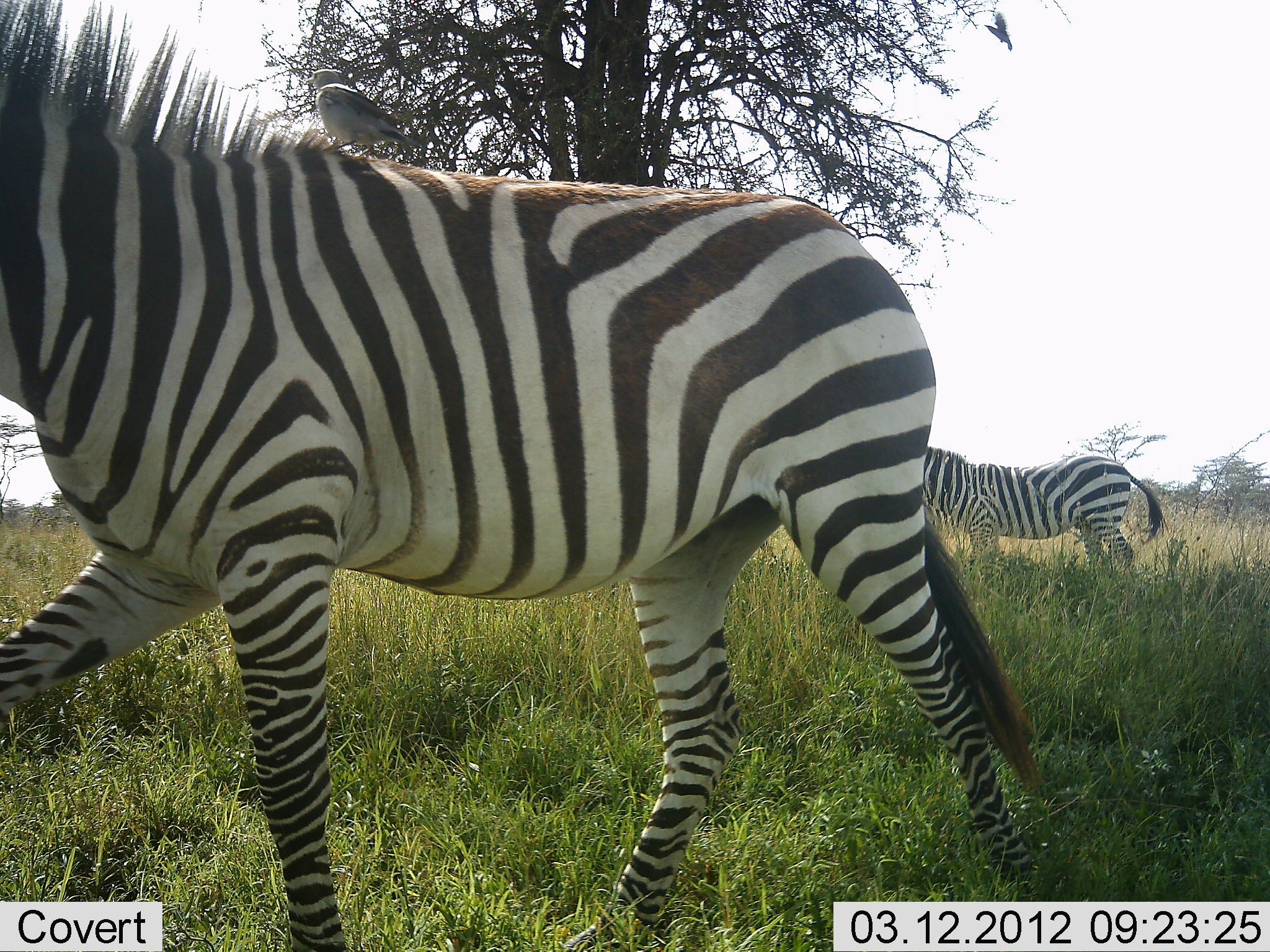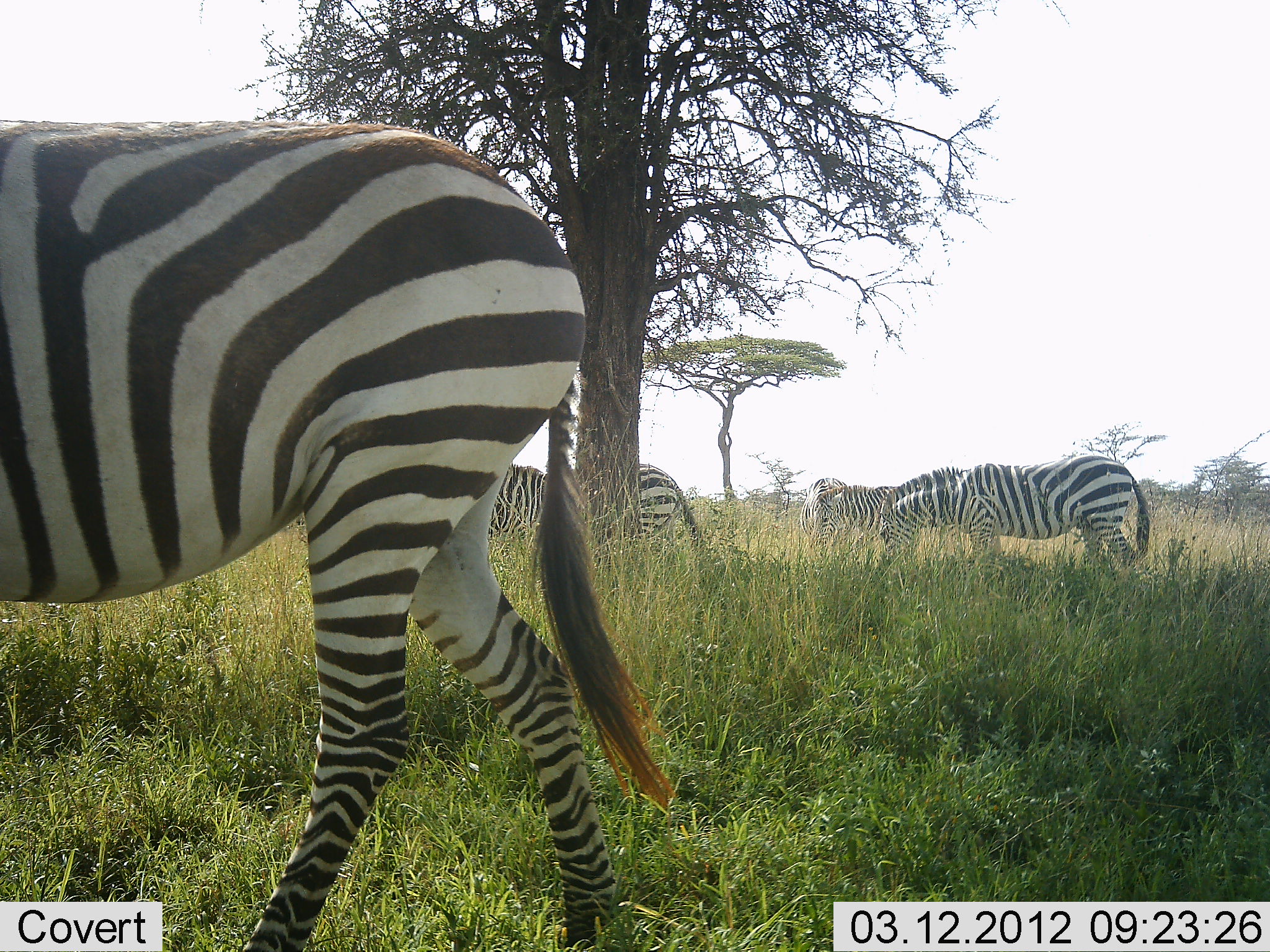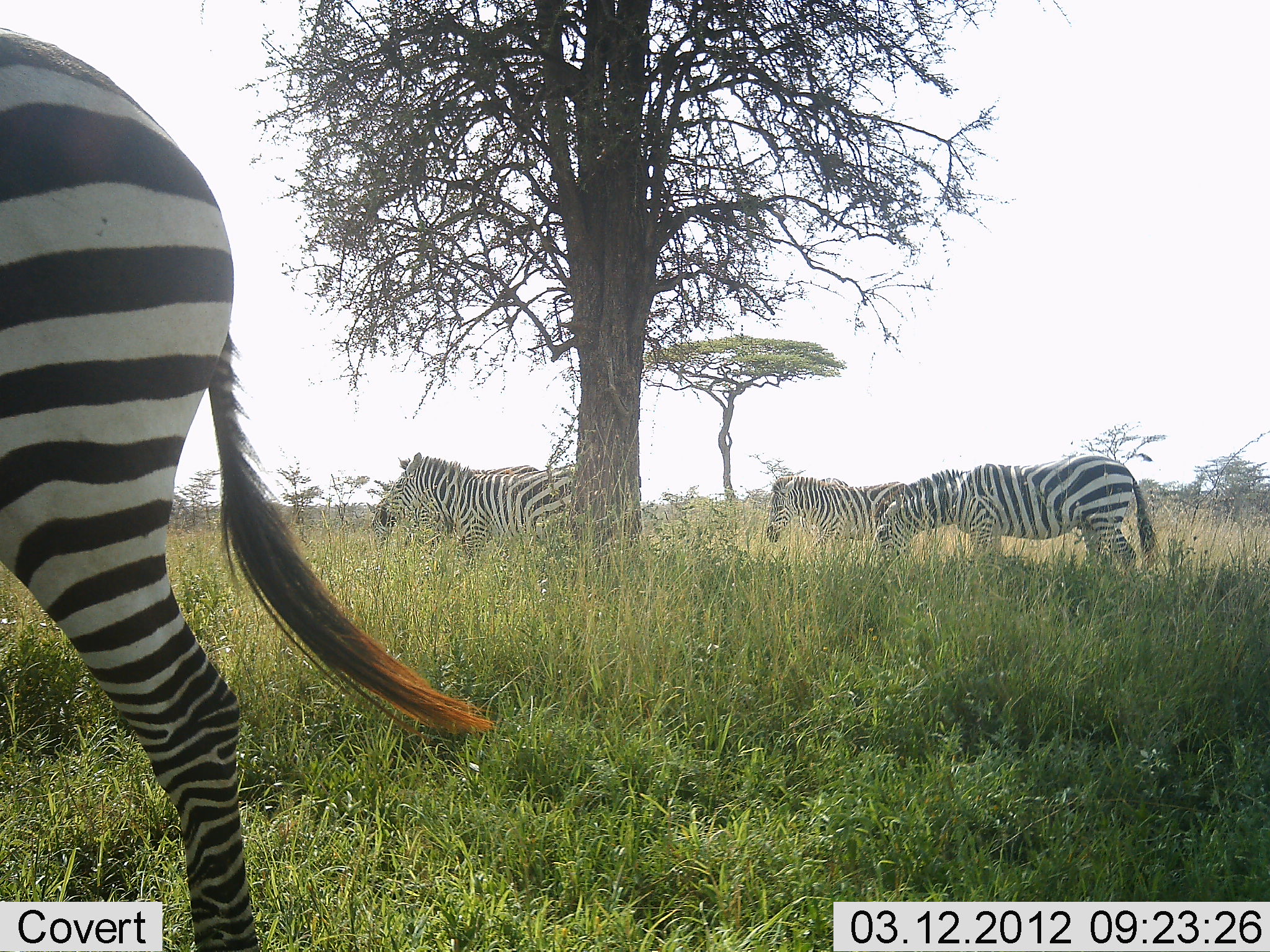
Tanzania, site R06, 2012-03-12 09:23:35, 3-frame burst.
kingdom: Animalia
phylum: Chordata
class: Mammalia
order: Perissodactyla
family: Equidae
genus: Equus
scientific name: Equus quagga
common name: plains zebra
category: zebra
Zebra (plains zebra) (Equus quagga), count 5. Behavior (volunteer vote fractions): standing 41%, resting 4%, moving 89%, interacting 0%. Young present (vote fraction): 0%. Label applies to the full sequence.